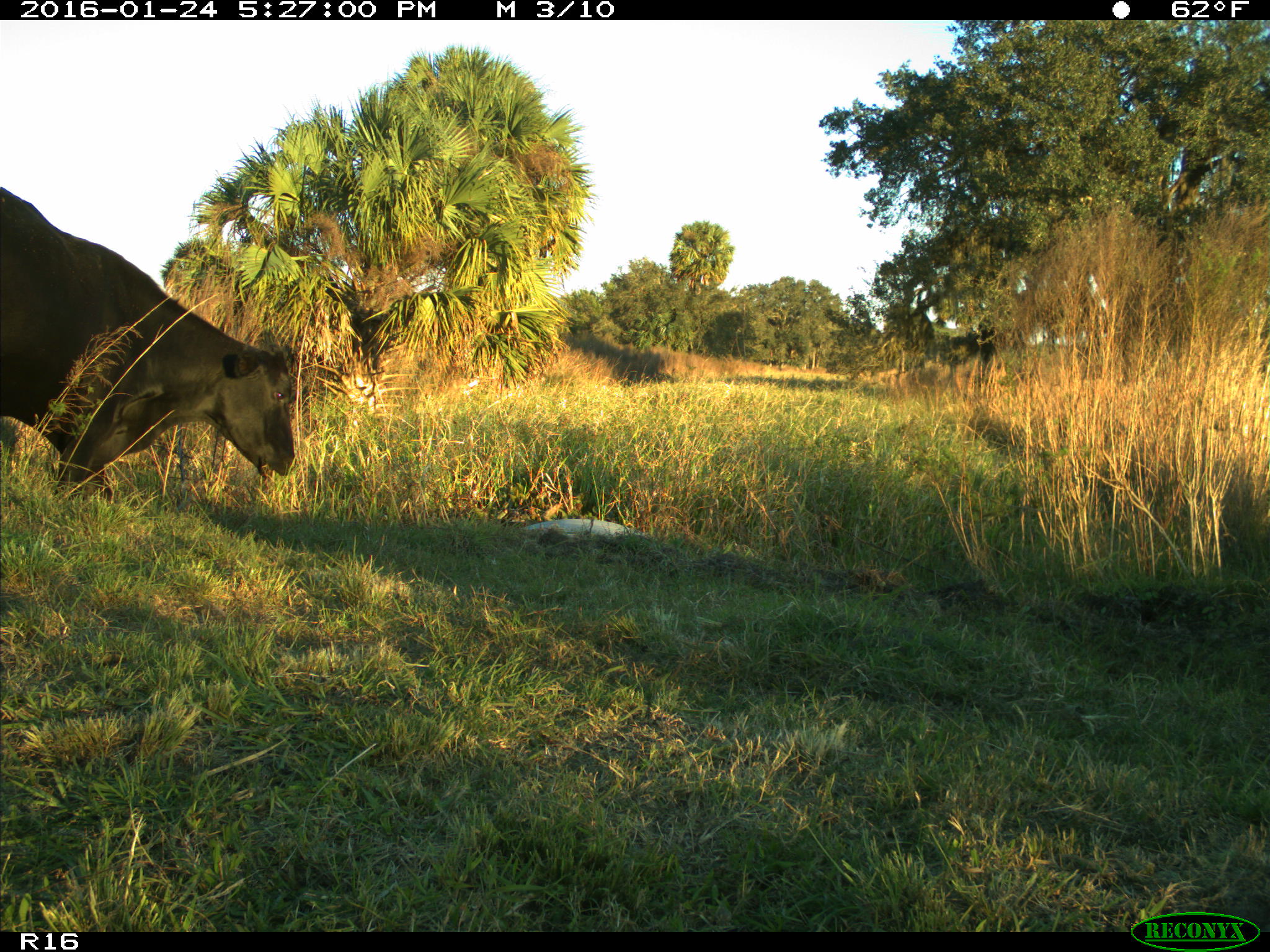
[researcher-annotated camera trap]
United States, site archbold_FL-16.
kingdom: Animalia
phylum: Chordata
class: Mammalia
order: Artiodactyla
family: Bovidae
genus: Bos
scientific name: Bos taurus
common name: domestic cow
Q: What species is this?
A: Bos taurus (domestic cow).